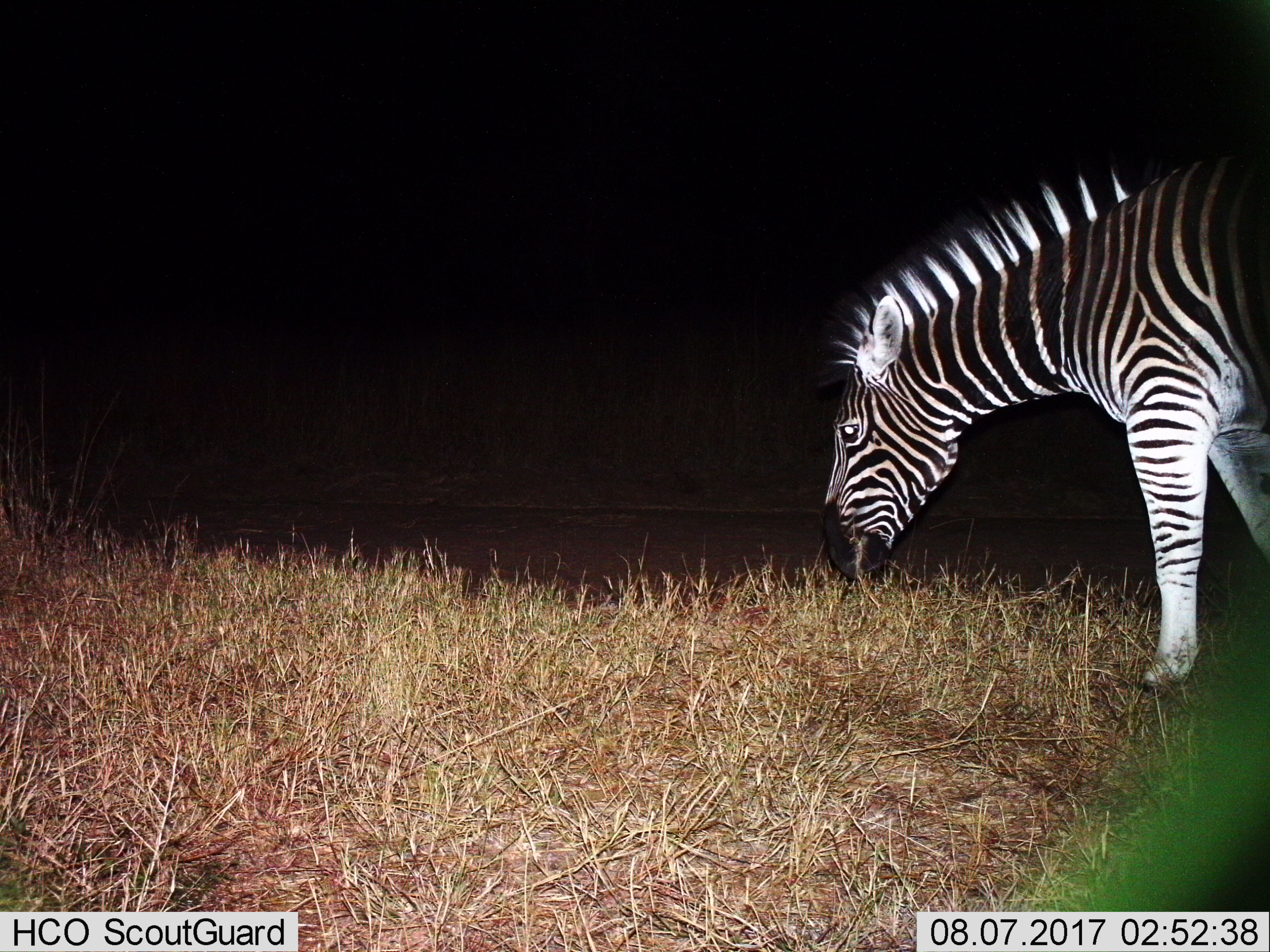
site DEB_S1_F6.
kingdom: Animalia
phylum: Chordata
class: Mammalia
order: Perissodactyla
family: Equidae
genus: Equus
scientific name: Equus quagga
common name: plains zebra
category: zebraplains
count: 1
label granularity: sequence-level